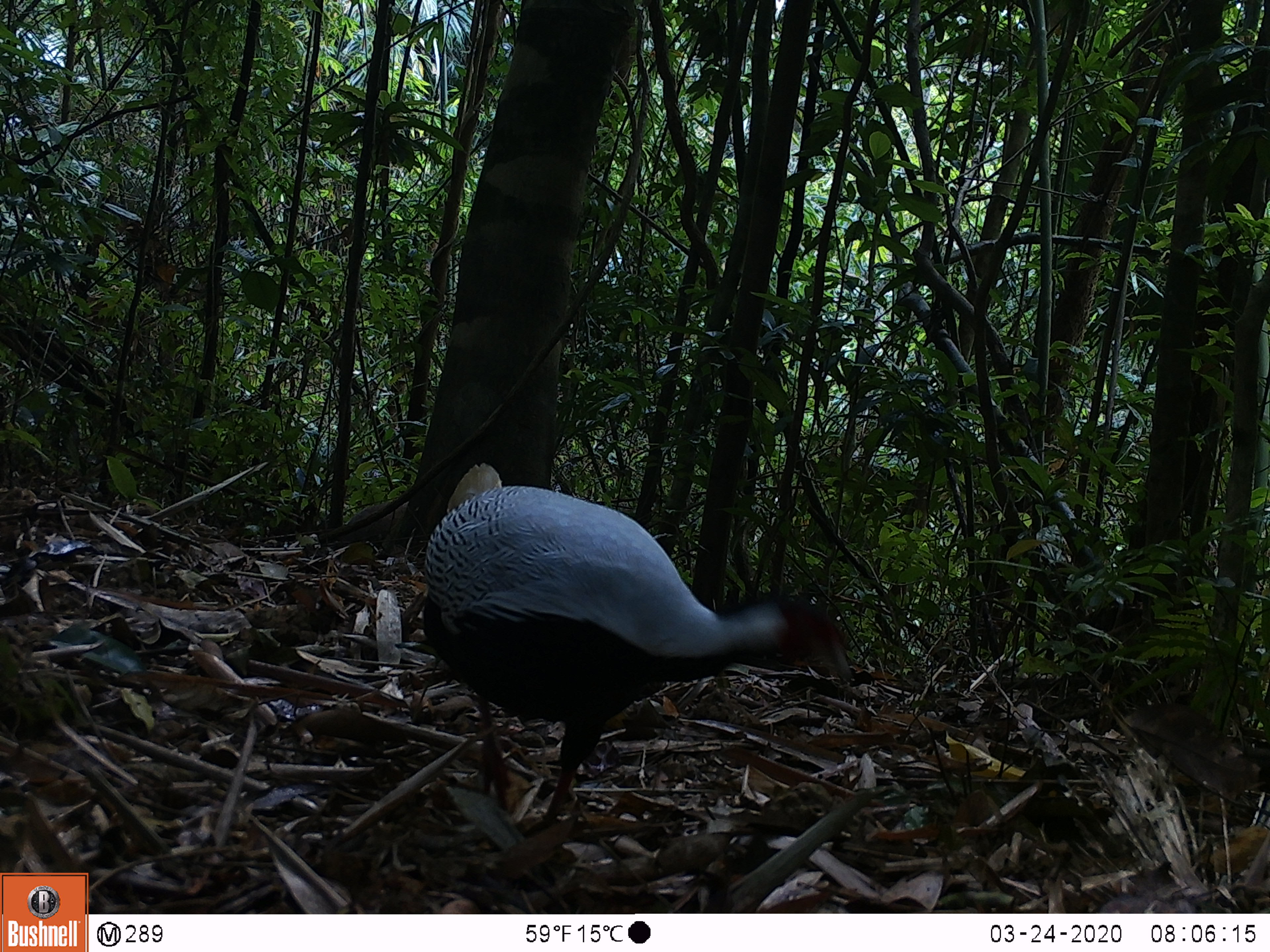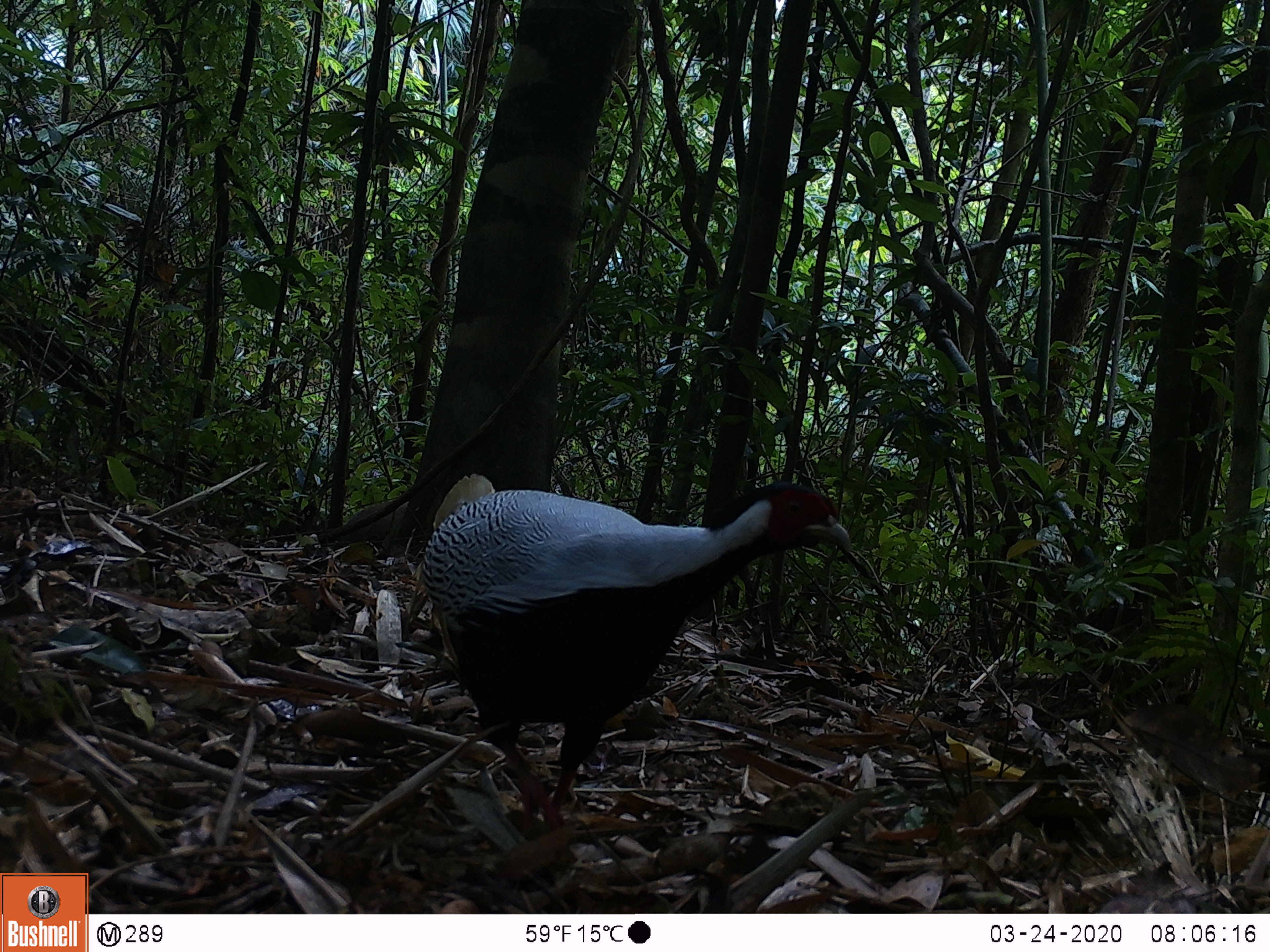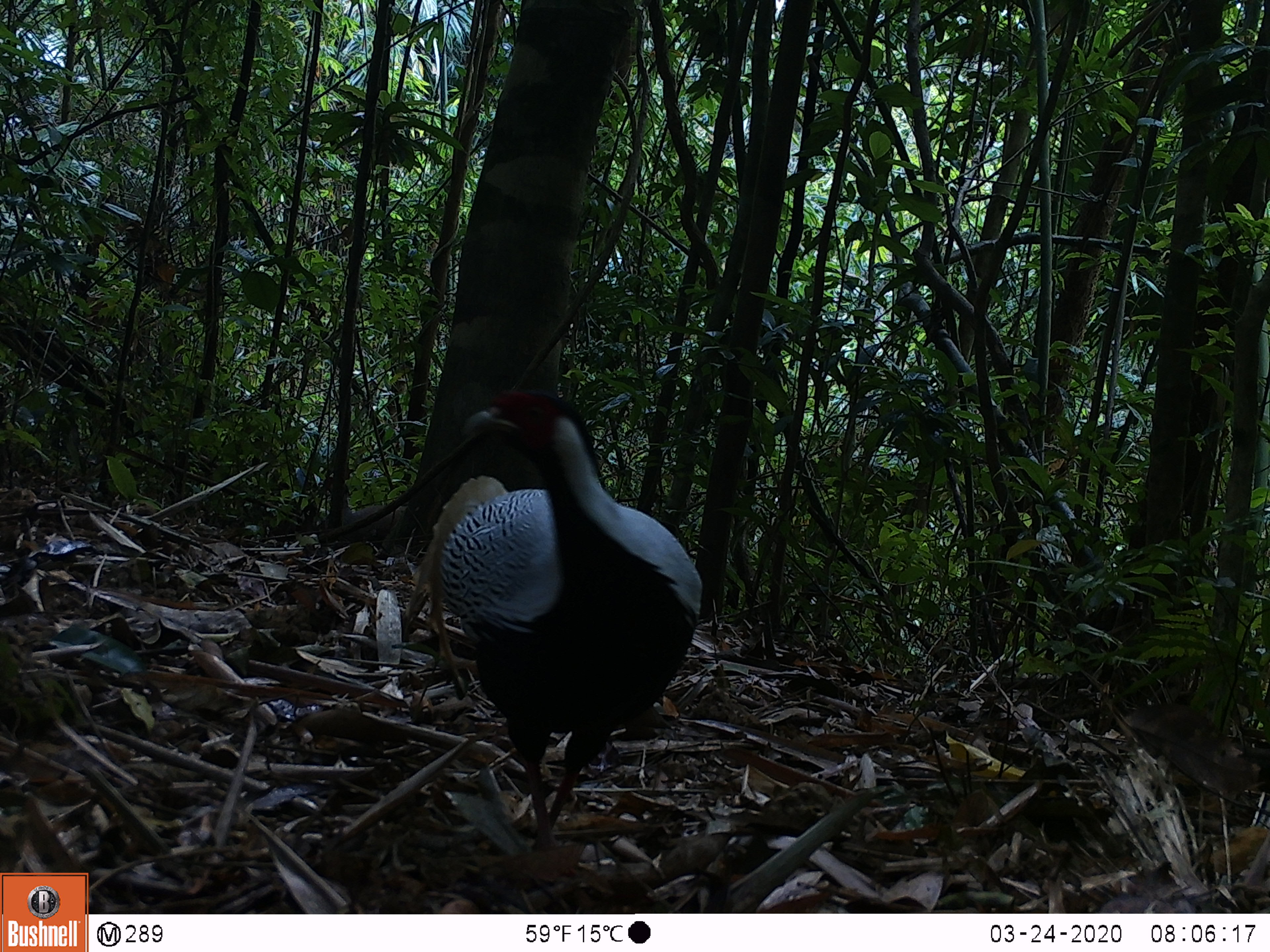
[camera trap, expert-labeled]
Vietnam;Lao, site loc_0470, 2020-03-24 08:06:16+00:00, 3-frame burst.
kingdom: Animalia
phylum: Chordata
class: Aves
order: Galliformes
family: Phasianidae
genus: Lophura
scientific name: Lophura nycthemera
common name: silver pheasant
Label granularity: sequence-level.